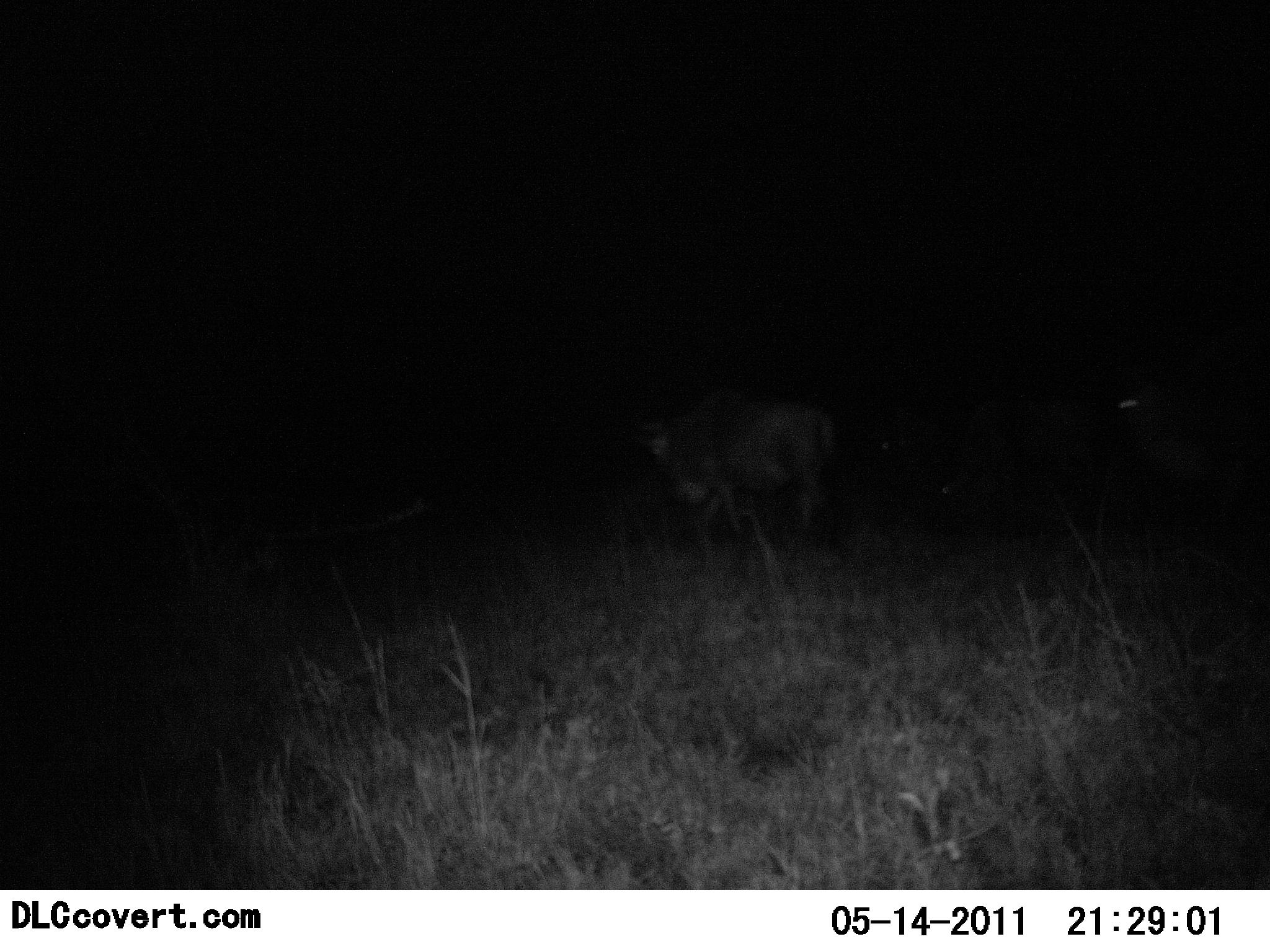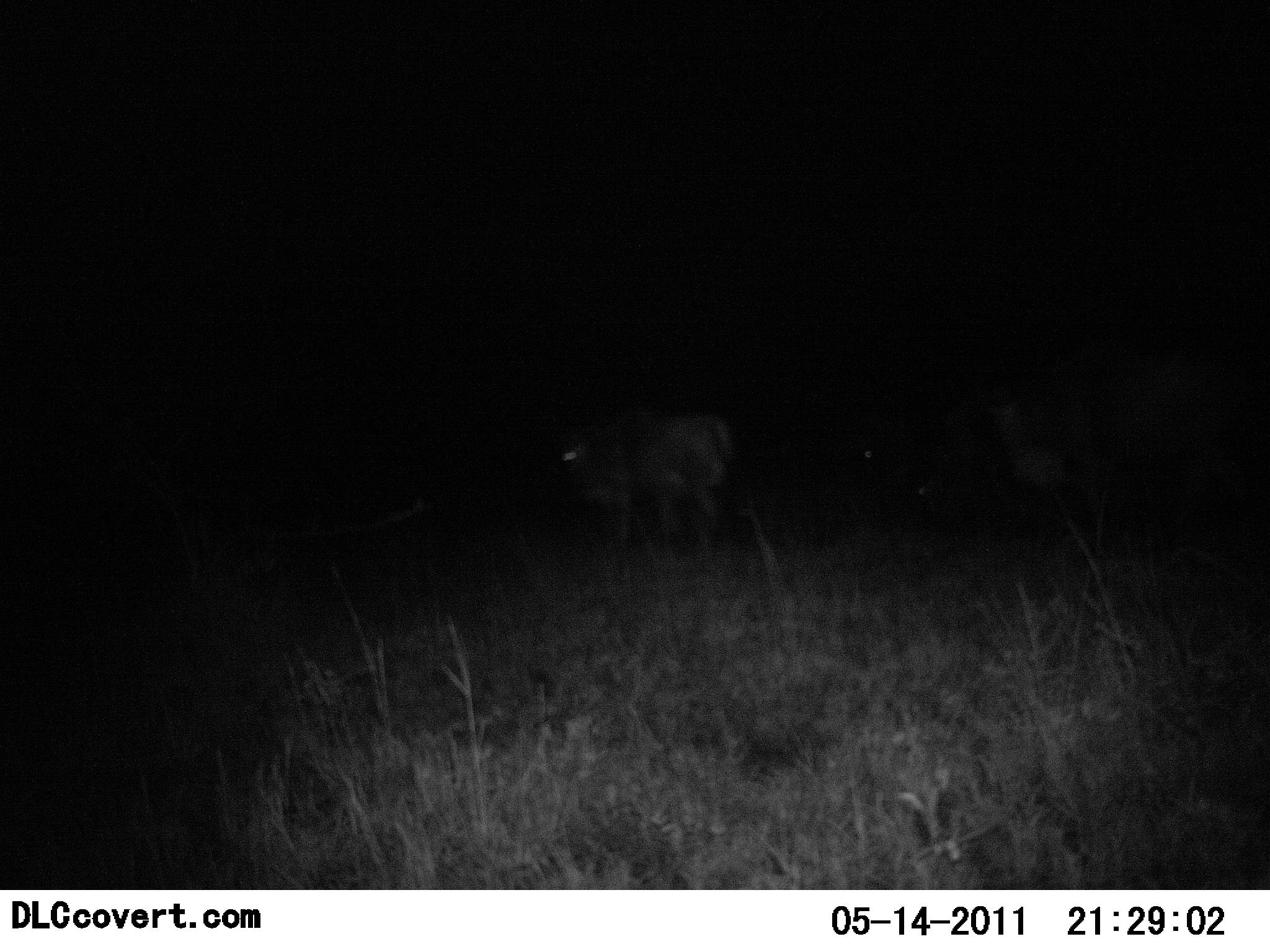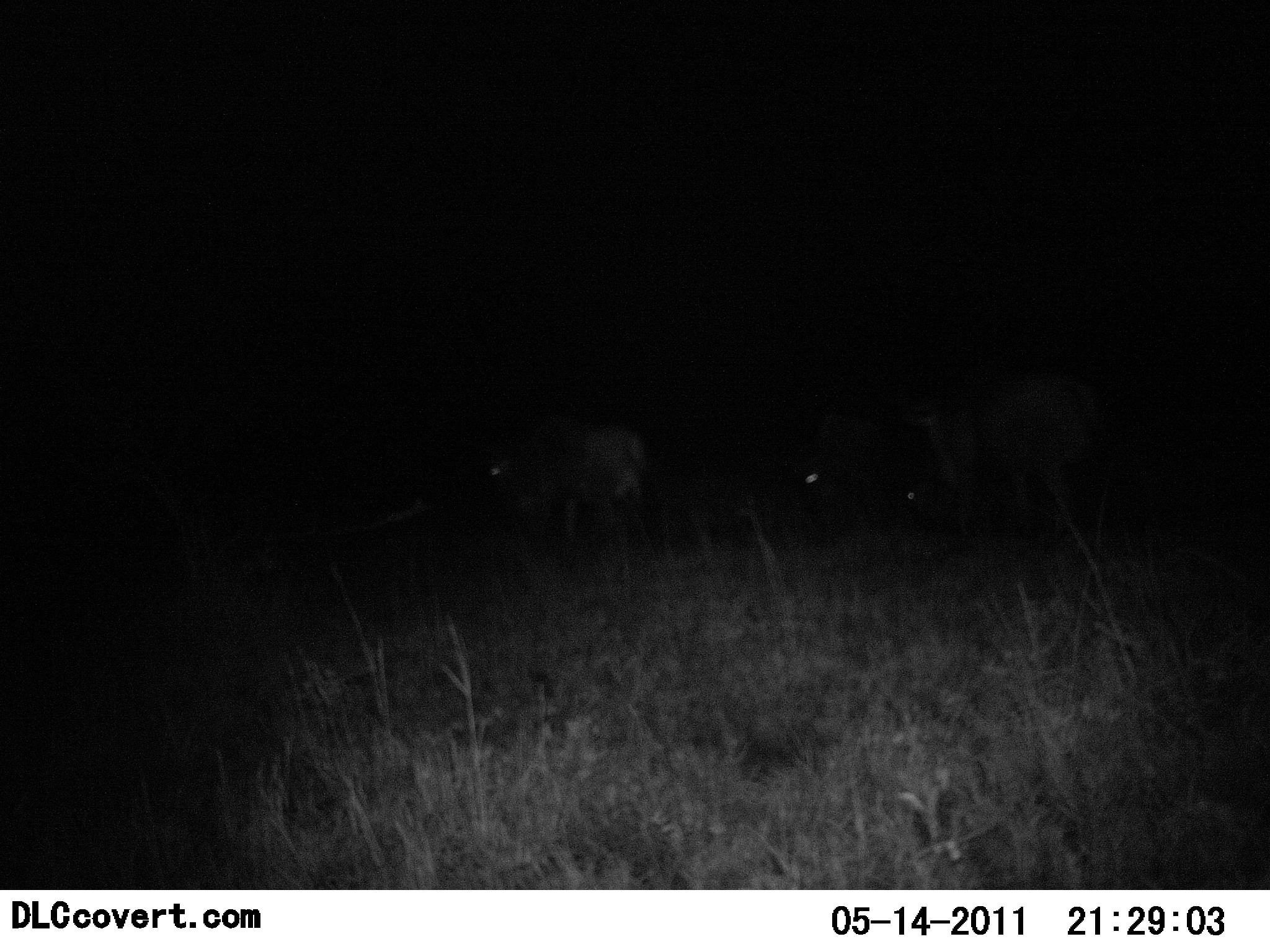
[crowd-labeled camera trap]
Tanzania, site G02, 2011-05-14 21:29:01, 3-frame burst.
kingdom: Animalia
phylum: Chordata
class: Mammalia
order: Artiodactyla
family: Bovidae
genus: Connochaetes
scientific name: Connochaetes taurinus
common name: blue wildebeest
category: wildebeest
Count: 3.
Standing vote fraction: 0%.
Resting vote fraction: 0%.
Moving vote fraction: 100%.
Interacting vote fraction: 0%.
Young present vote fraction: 0%.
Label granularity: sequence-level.